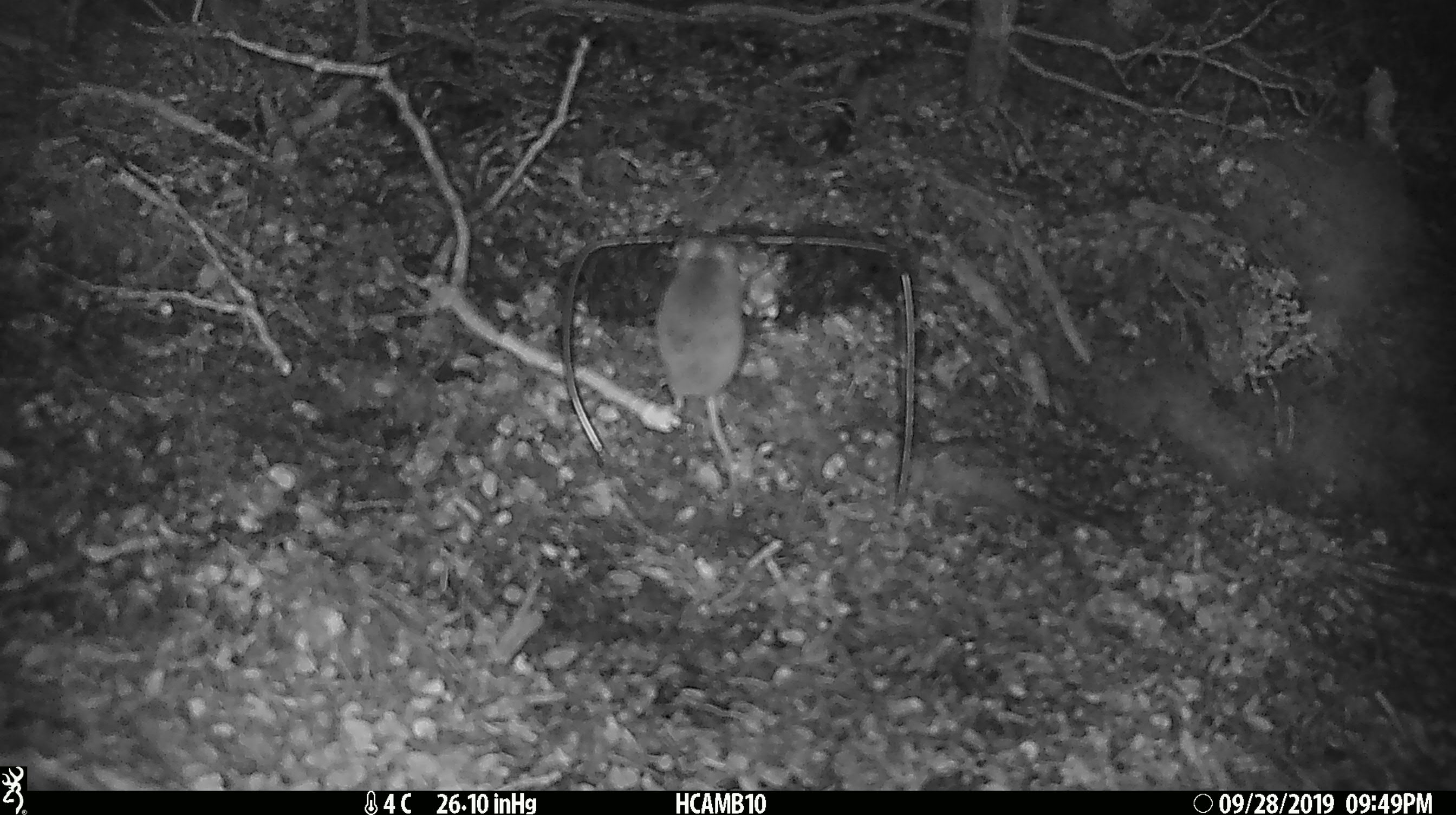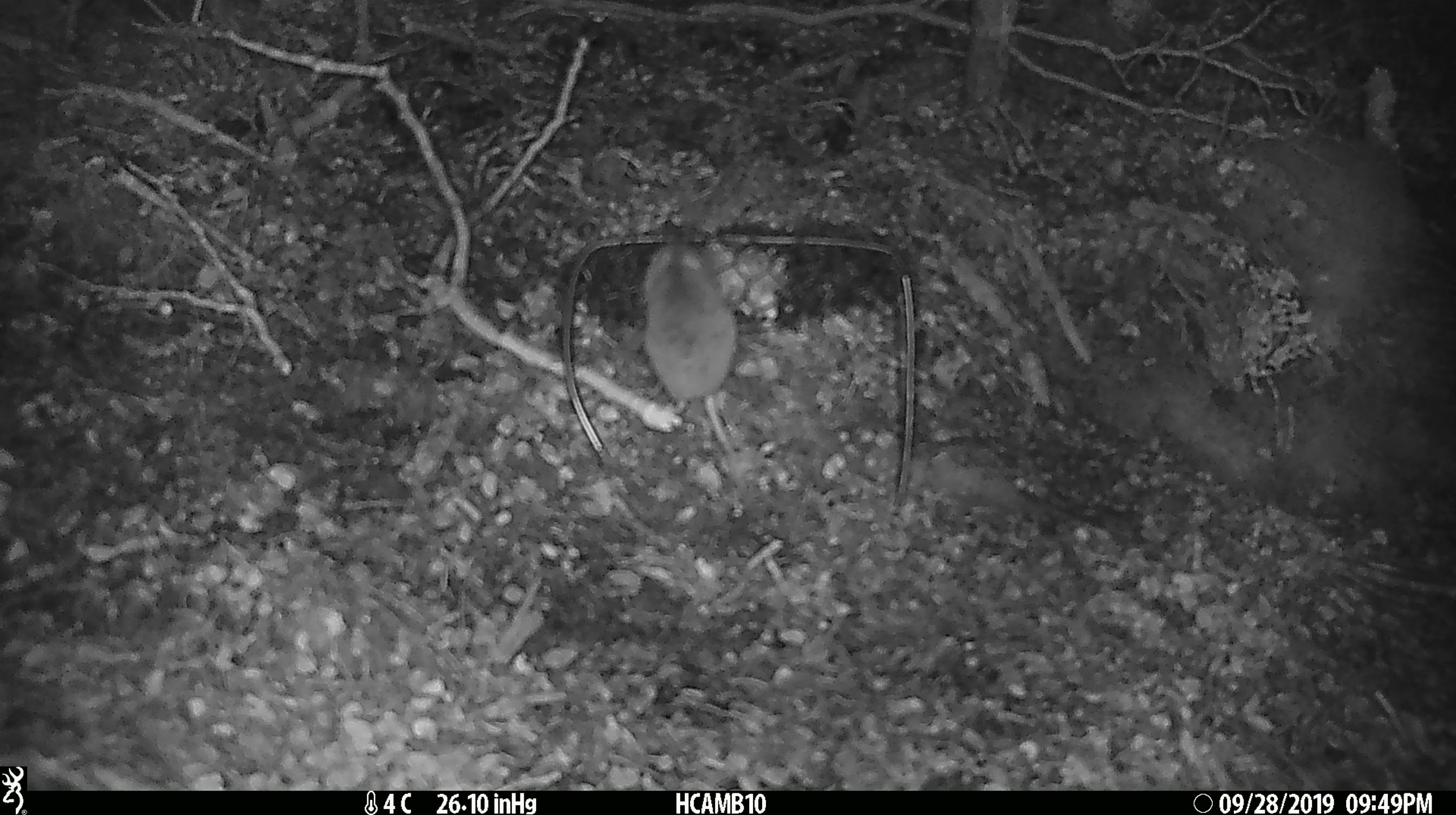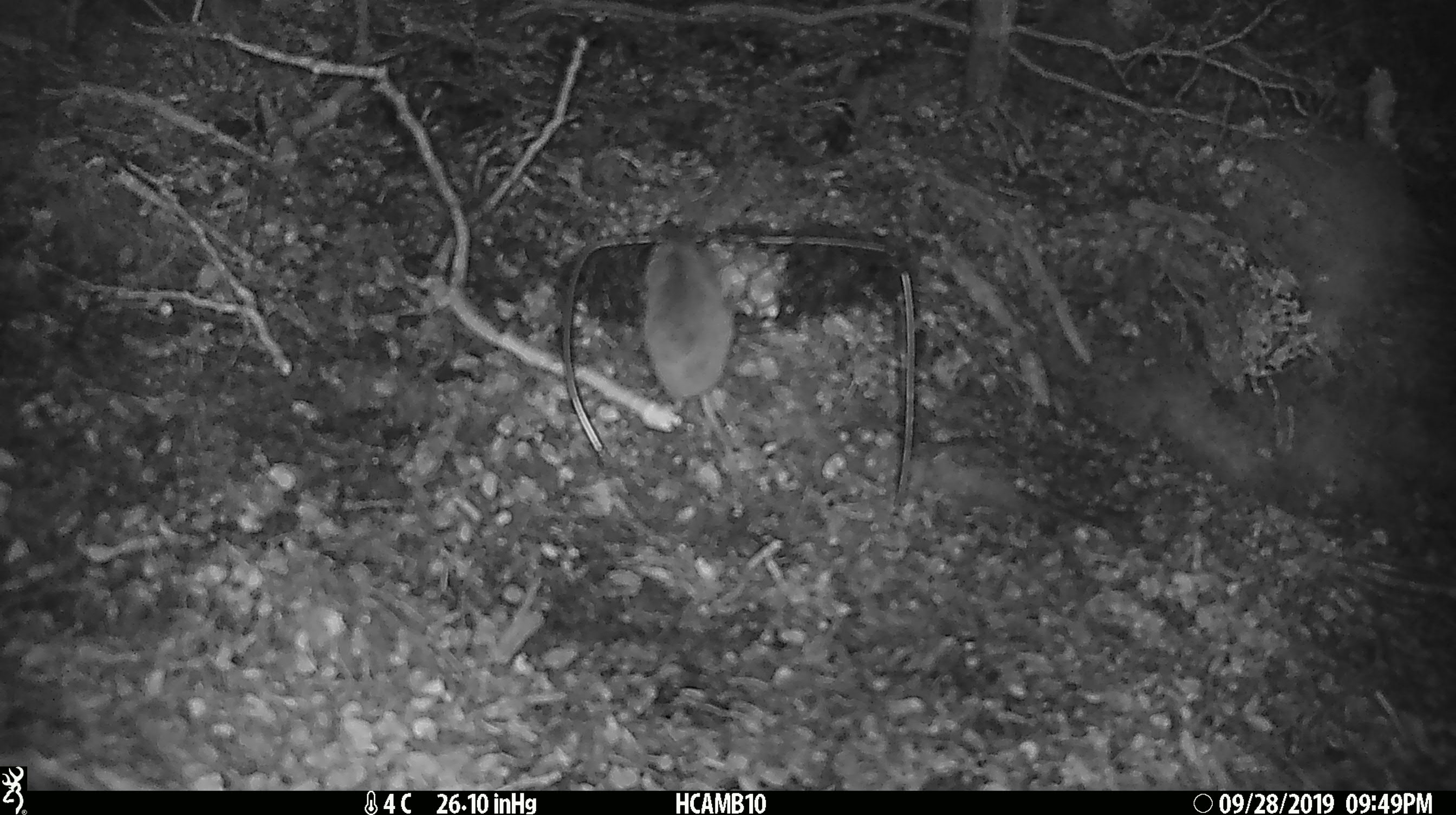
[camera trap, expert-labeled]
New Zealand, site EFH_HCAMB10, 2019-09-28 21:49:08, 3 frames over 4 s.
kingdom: Animalia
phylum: Chordata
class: Mammalia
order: Rodentia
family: Muridae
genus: Mus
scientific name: Mus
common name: mouse